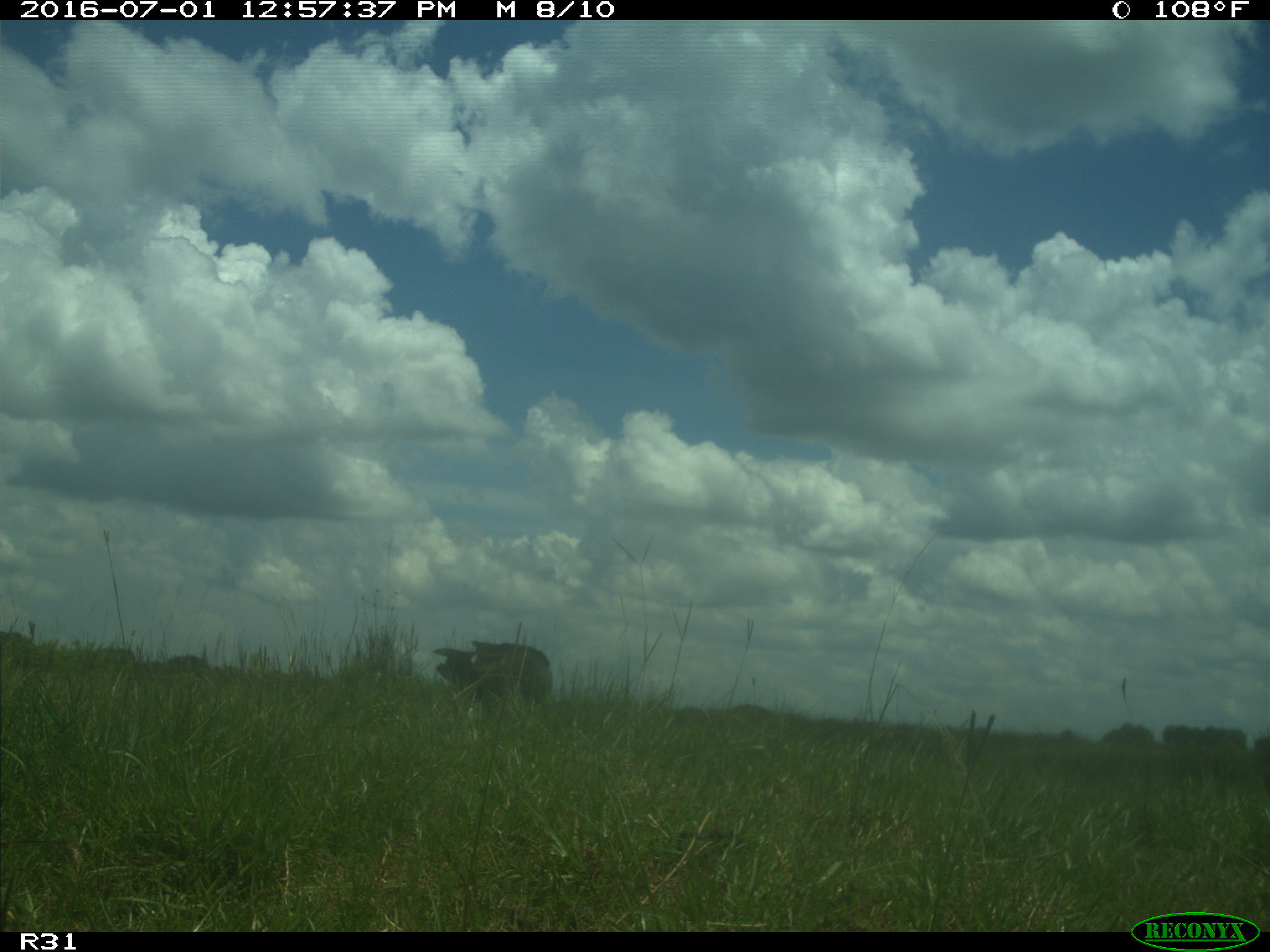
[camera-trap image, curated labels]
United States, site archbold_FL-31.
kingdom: Animalia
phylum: Chordata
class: Aves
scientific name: Aves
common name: birds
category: unidentified bird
Unidentified bird (birds) (Aves).